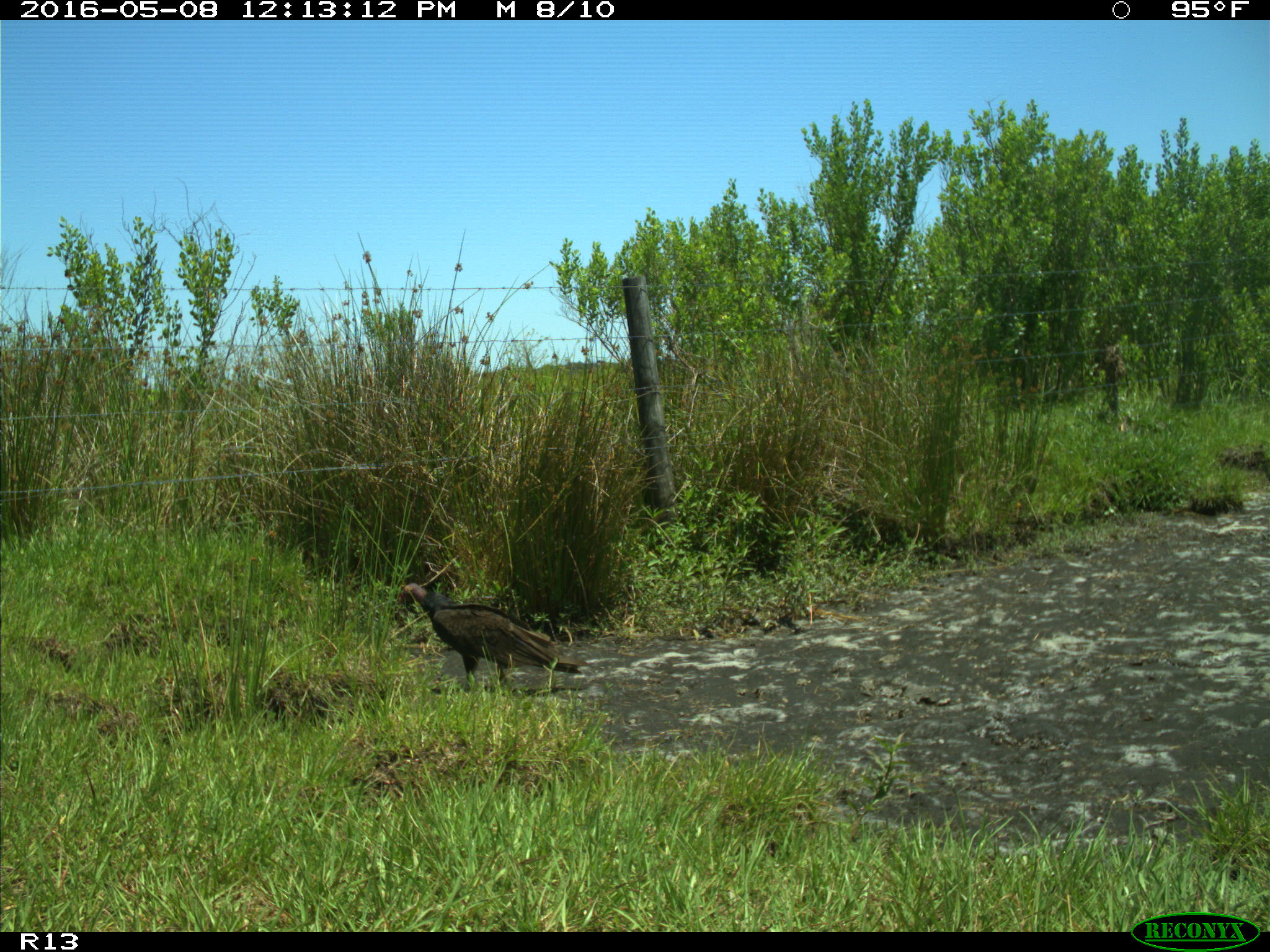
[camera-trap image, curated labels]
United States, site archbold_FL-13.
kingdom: Animalia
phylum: Chordata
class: Aves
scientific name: Aves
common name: birds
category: unidentified bird